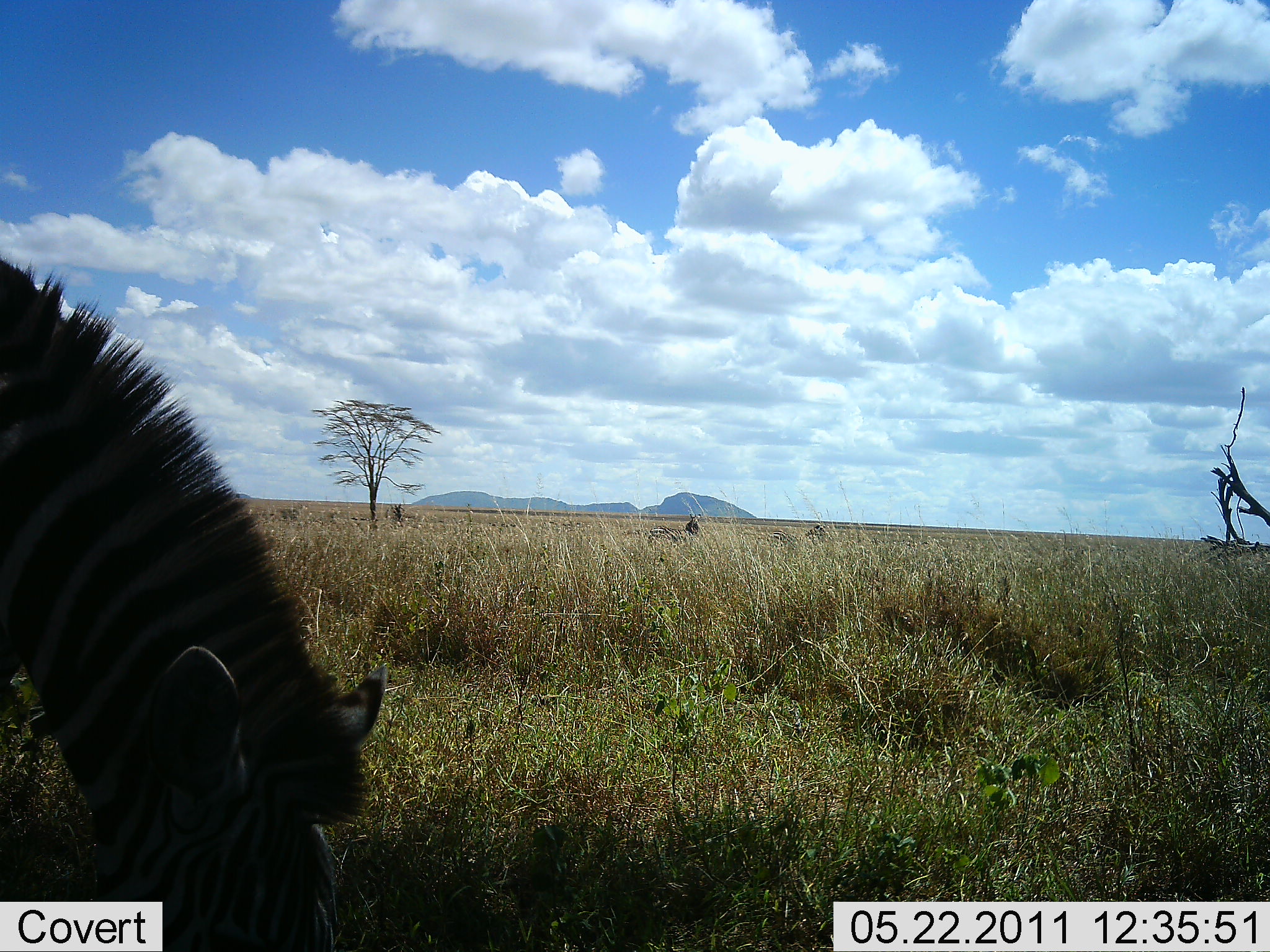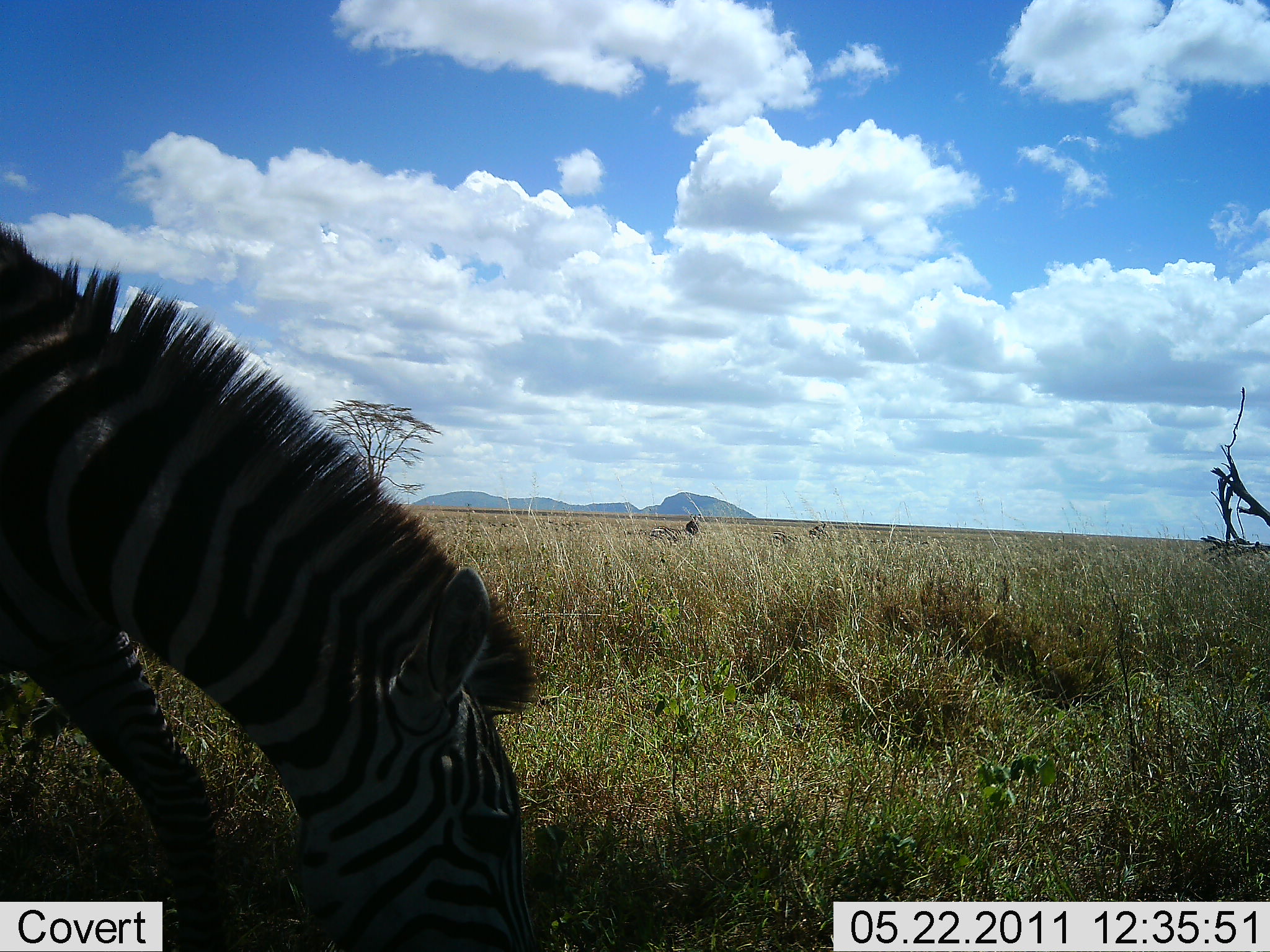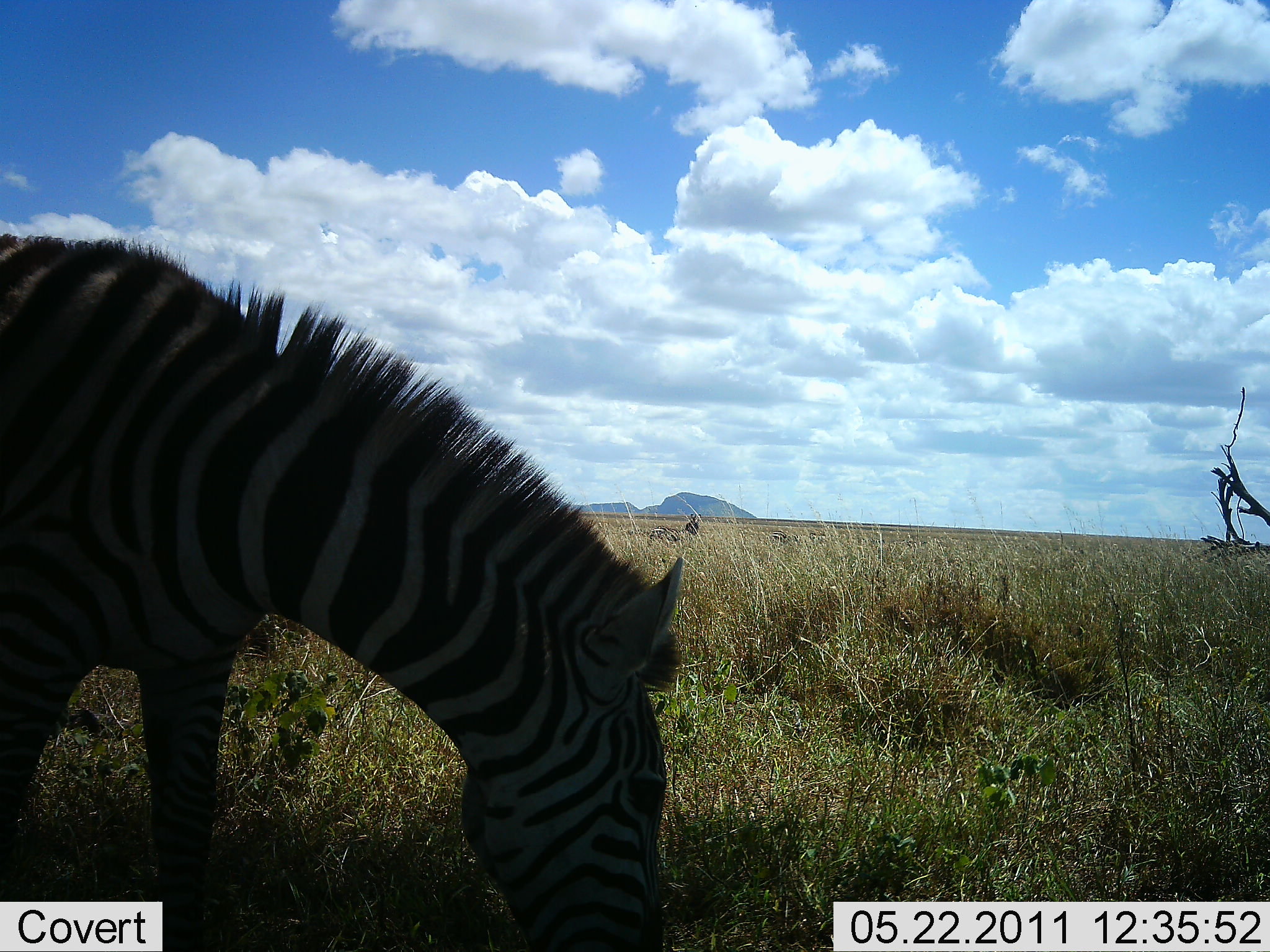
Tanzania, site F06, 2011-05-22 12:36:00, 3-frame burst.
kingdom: Animalia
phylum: Chordata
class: Mammalia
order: Perissodactyla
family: Equidae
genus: Equus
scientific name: Equus quagga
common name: plains zebra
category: zebra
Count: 1.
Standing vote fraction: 17%.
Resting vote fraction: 0%.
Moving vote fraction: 8%.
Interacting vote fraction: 0%.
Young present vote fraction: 0%.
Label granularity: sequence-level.